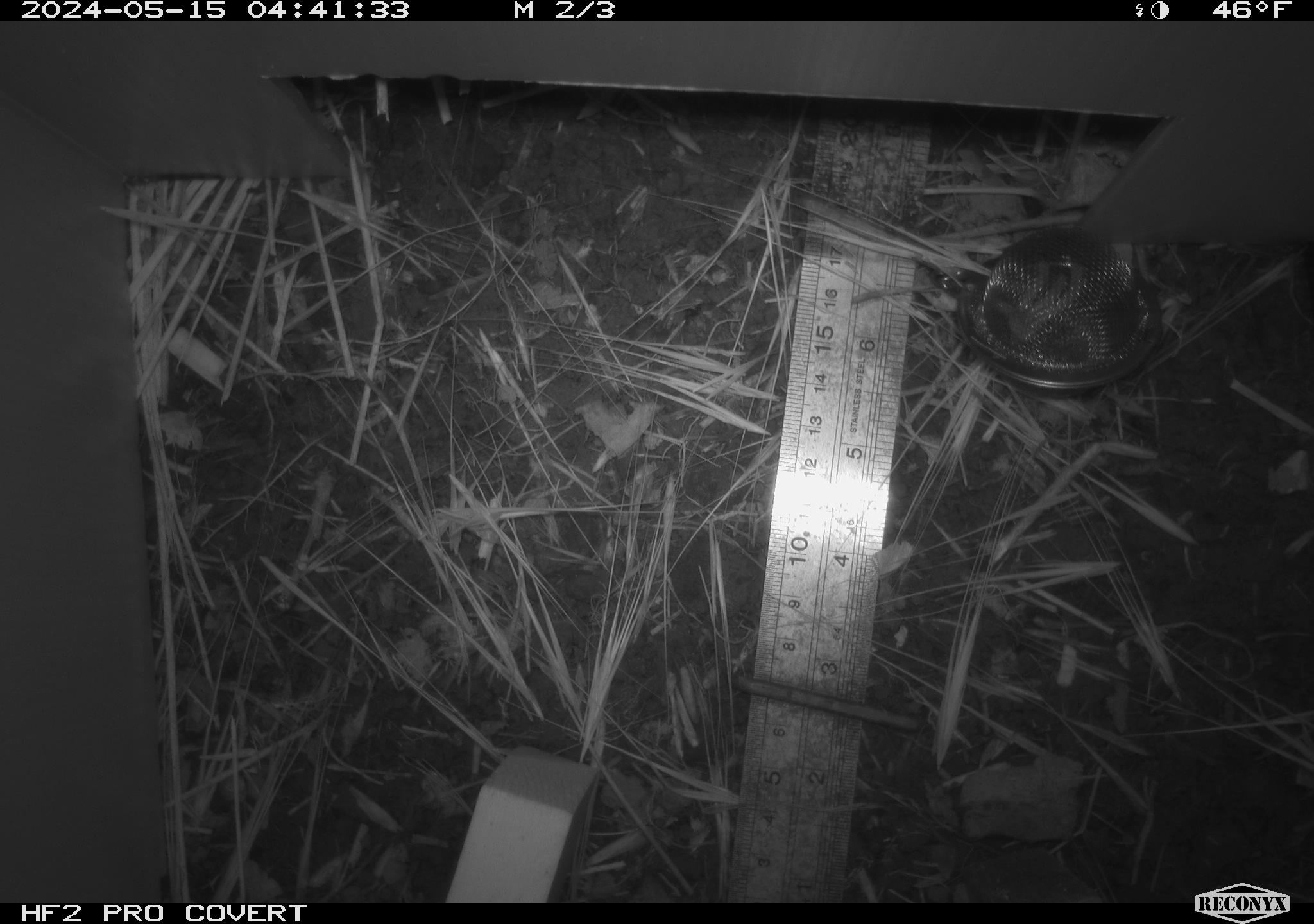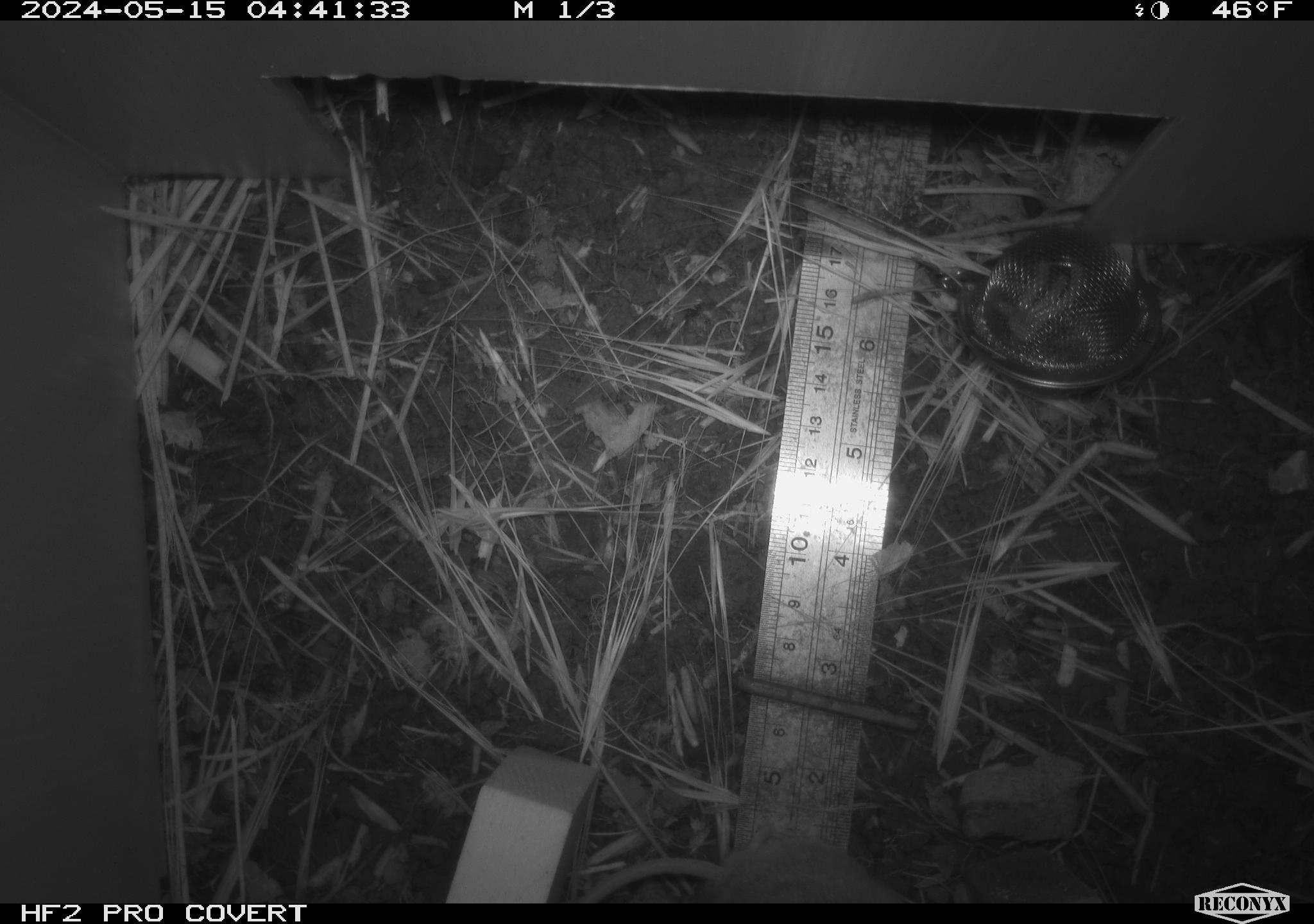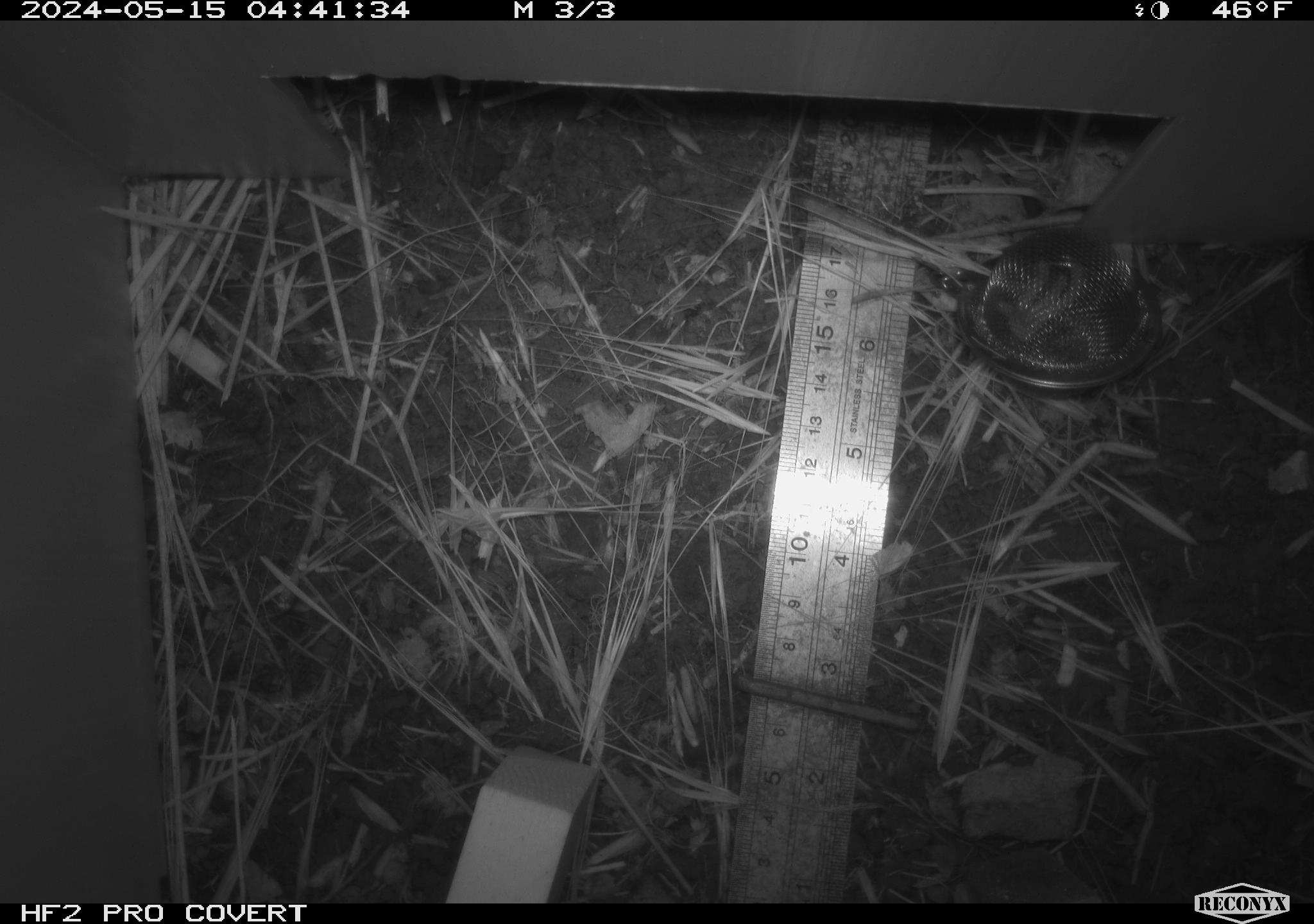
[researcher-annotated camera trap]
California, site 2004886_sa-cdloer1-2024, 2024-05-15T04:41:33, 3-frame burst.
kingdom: Animalia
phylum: Chordata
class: Mammalia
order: Rodentia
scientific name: Rodentia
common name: mouse species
Mouse species (Rodentia).